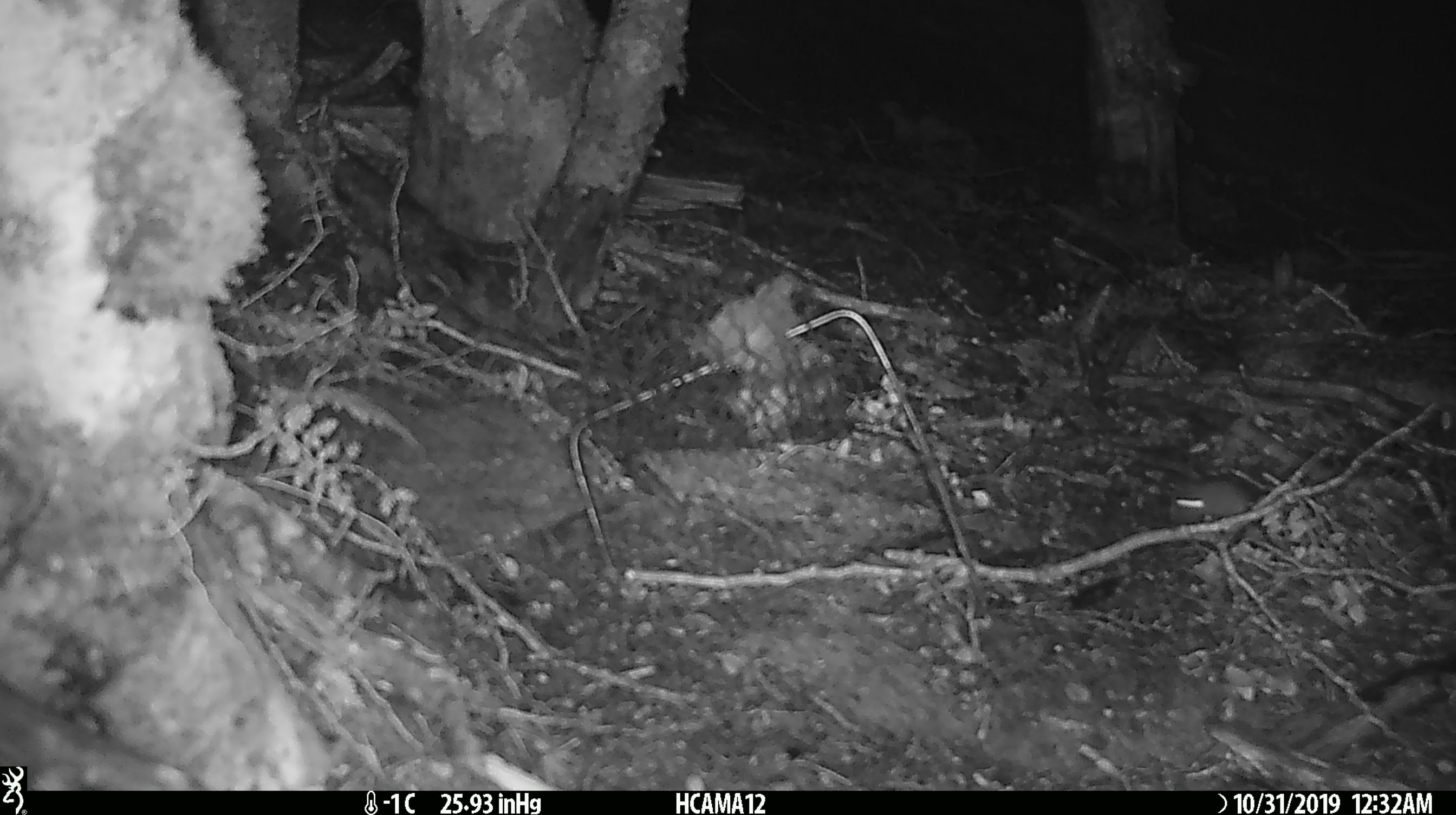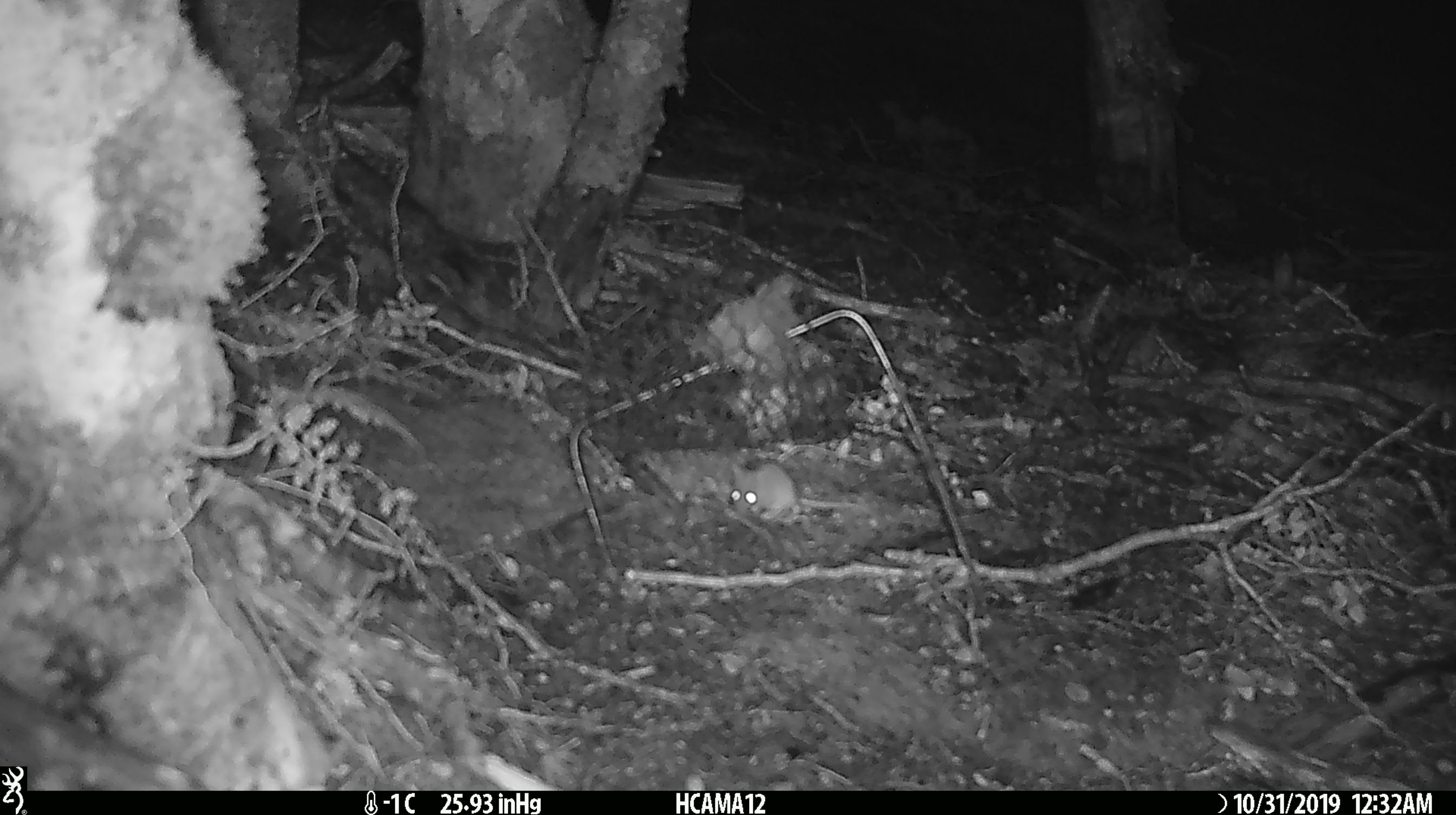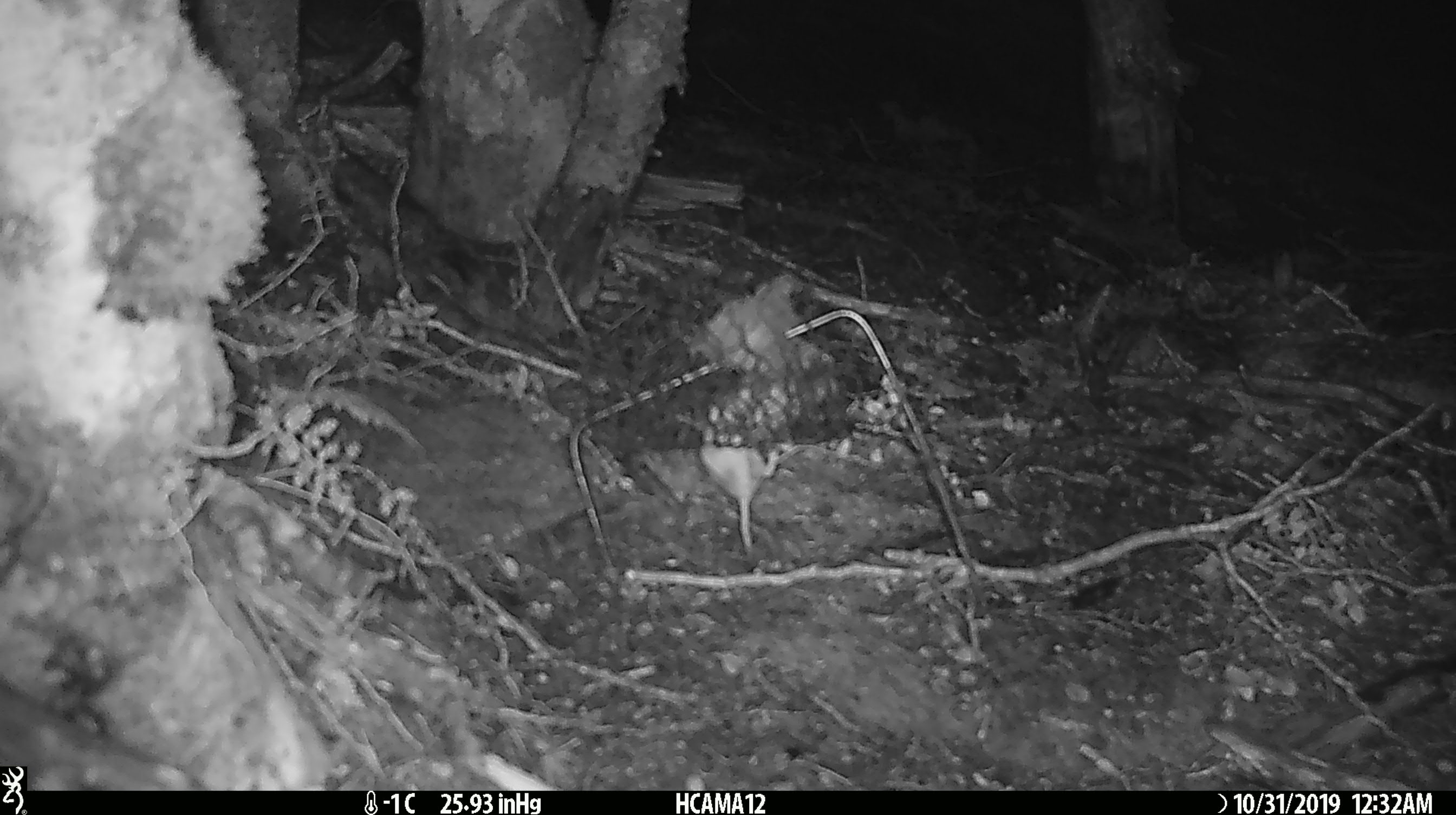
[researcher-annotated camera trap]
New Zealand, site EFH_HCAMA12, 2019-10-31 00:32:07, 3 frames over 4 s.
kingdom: Animalia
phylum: Chordata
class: Mammalia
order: Rodentia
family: Muridae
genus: Mus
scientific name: Mus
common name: mouse